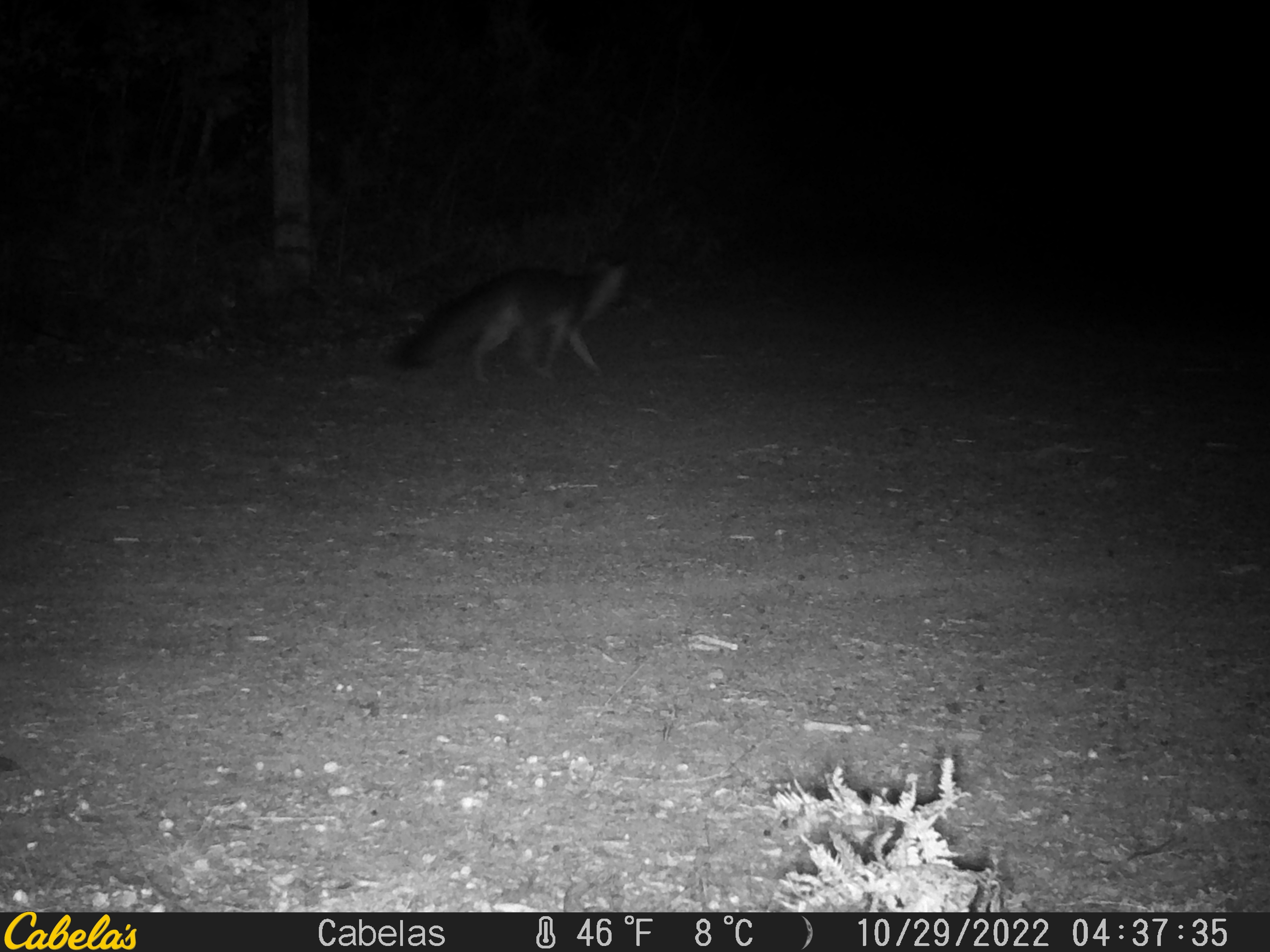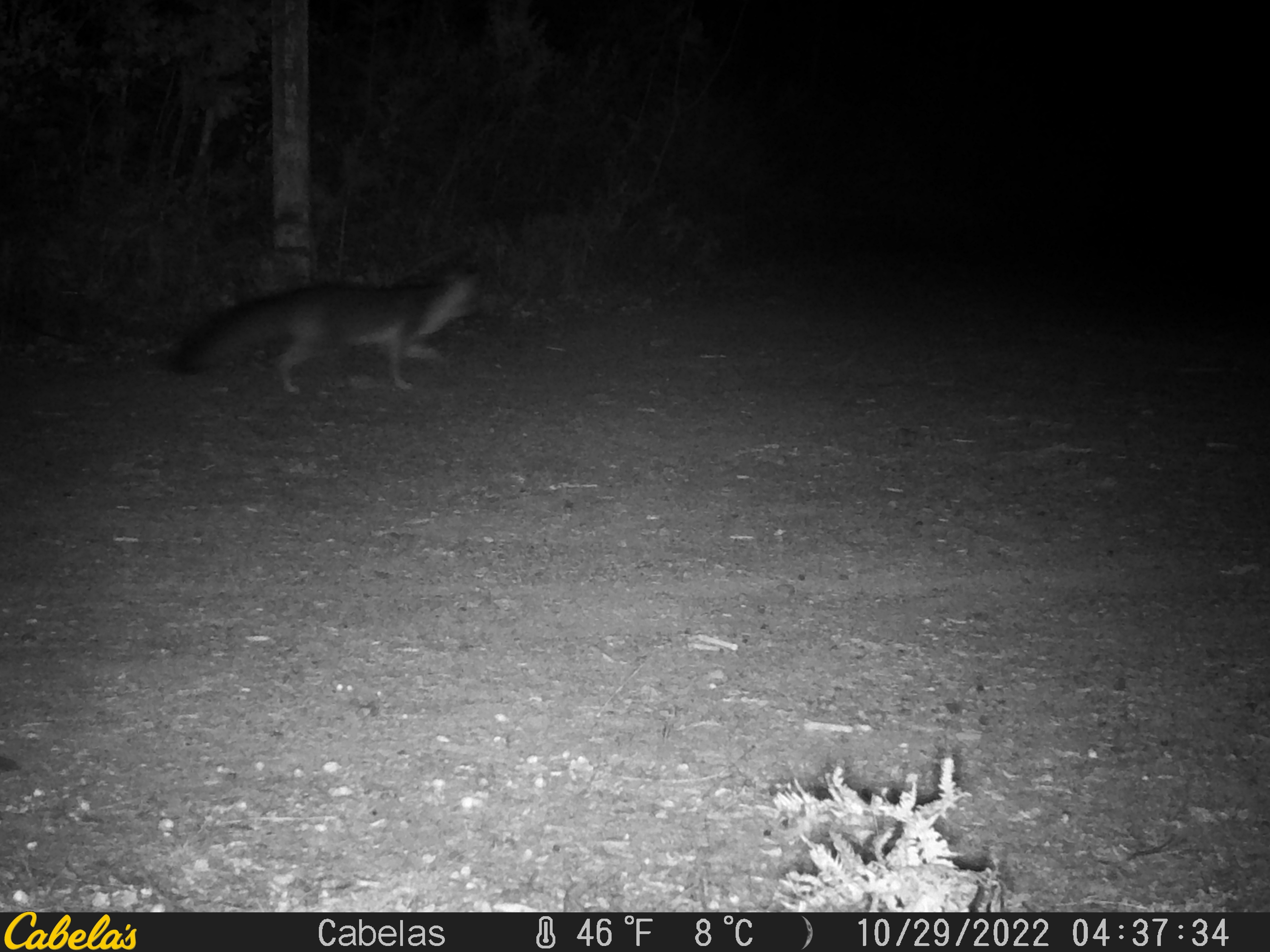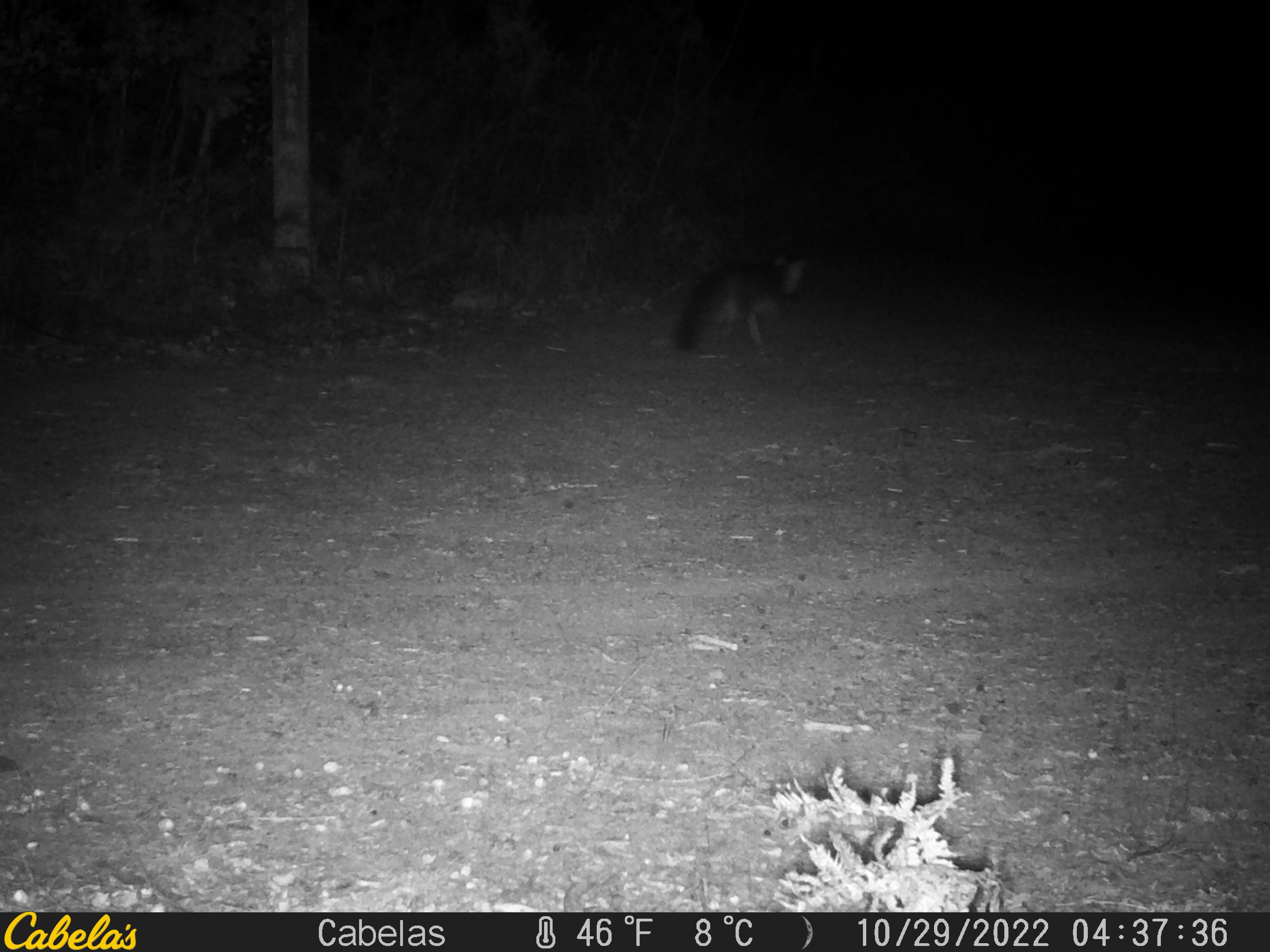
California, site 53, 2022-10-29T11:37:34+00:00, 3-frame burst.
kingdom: Animalia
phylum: Chordata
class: Mammalia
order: Carnivora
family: Canidae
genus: Urocyon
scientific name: Urocyon cinereoargenteus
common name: gray fox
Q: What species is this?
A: Gray fox (Urocyon cinereoargenteus).